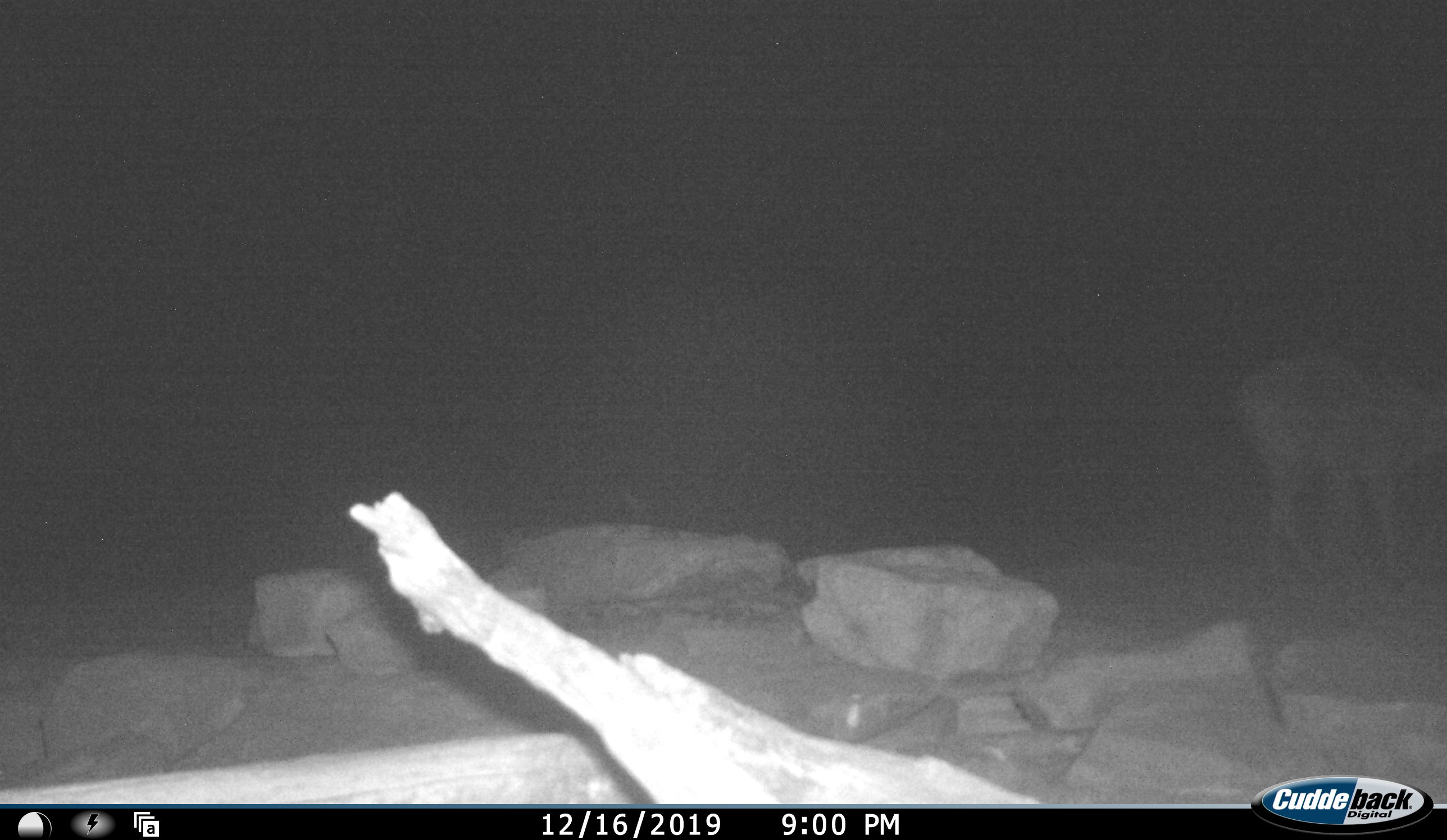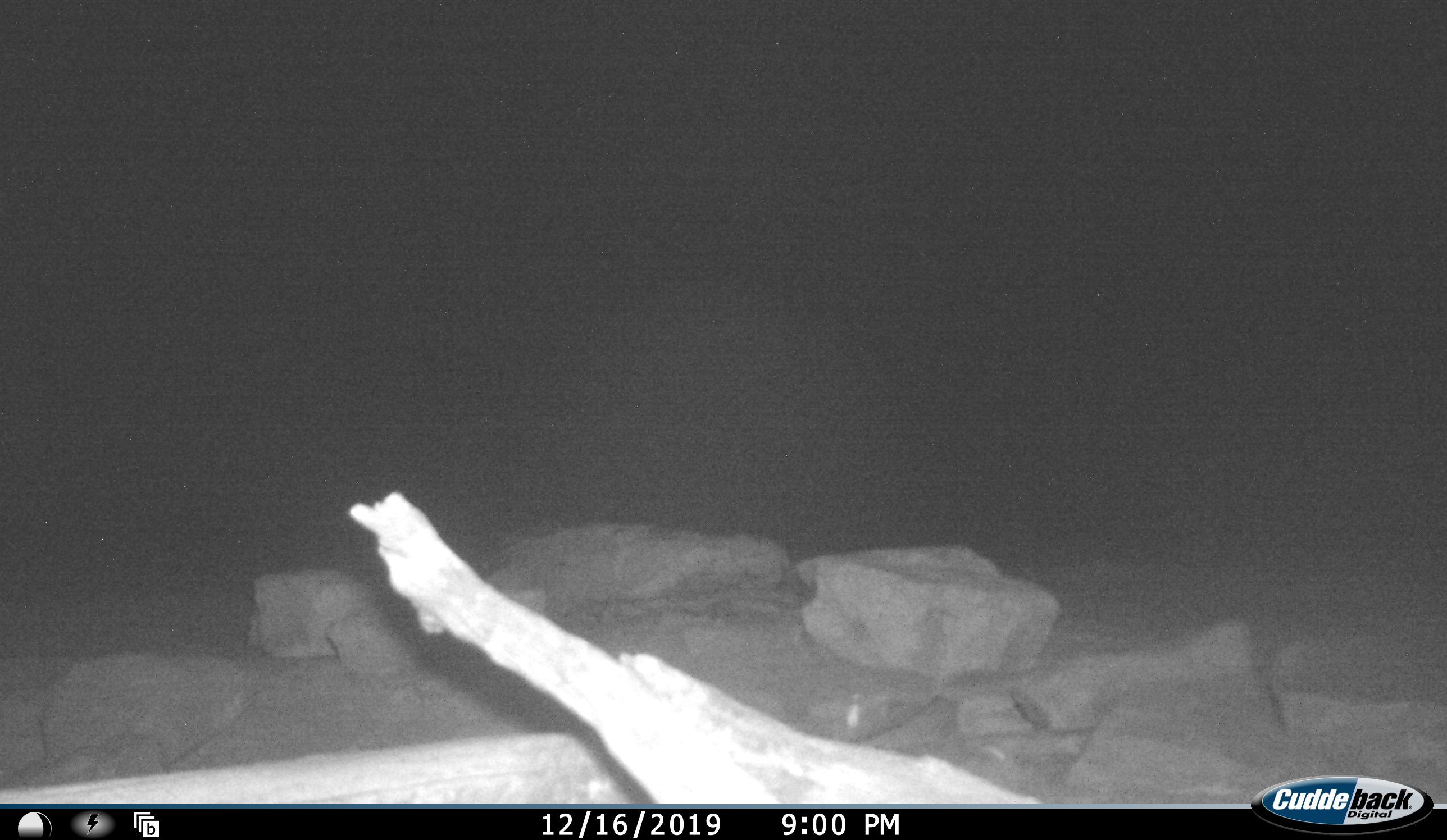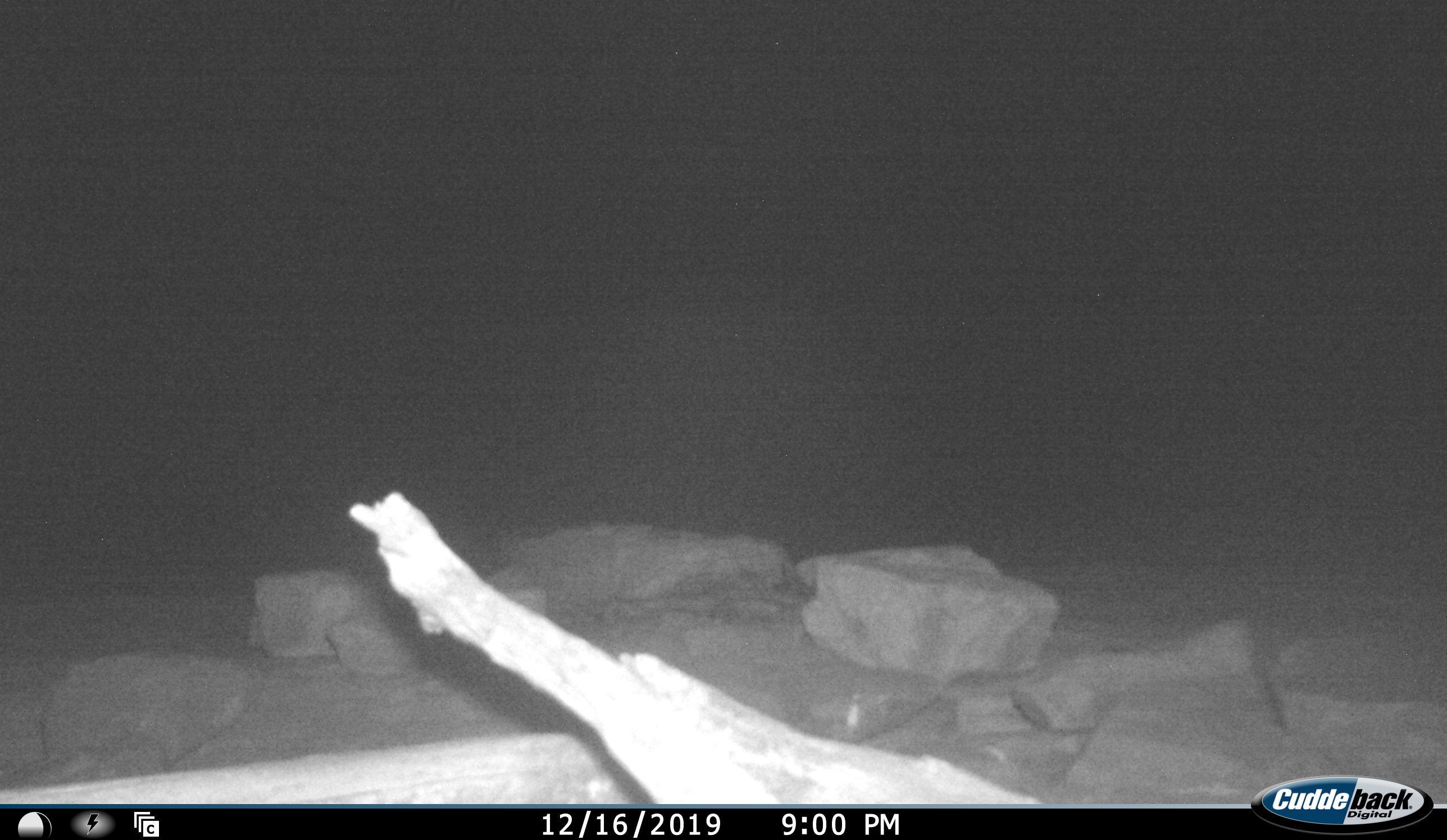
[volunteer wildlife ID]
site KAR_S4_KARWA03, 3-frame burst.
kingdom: Animalia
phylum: Chordata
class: Mammalia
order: Artiodactyla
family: Bovidae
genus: Raphicerus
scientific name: Raphicerus campestris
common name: steenbok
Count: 1.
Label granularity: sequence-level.